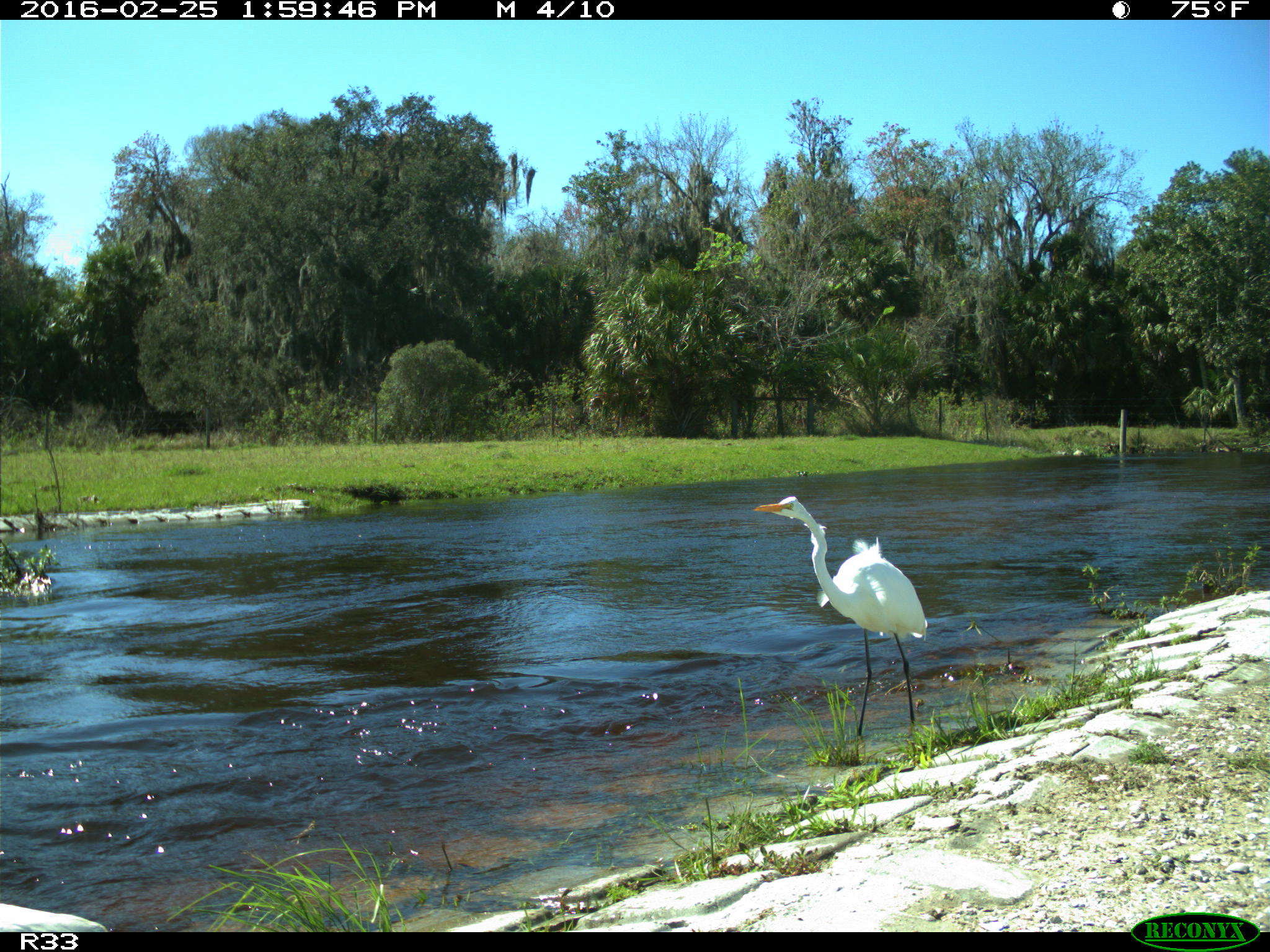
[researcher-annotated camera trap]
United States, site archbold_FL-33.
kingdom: Animalia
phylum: Chordata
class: Aves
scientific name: Aves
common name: birds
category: unidentified bird